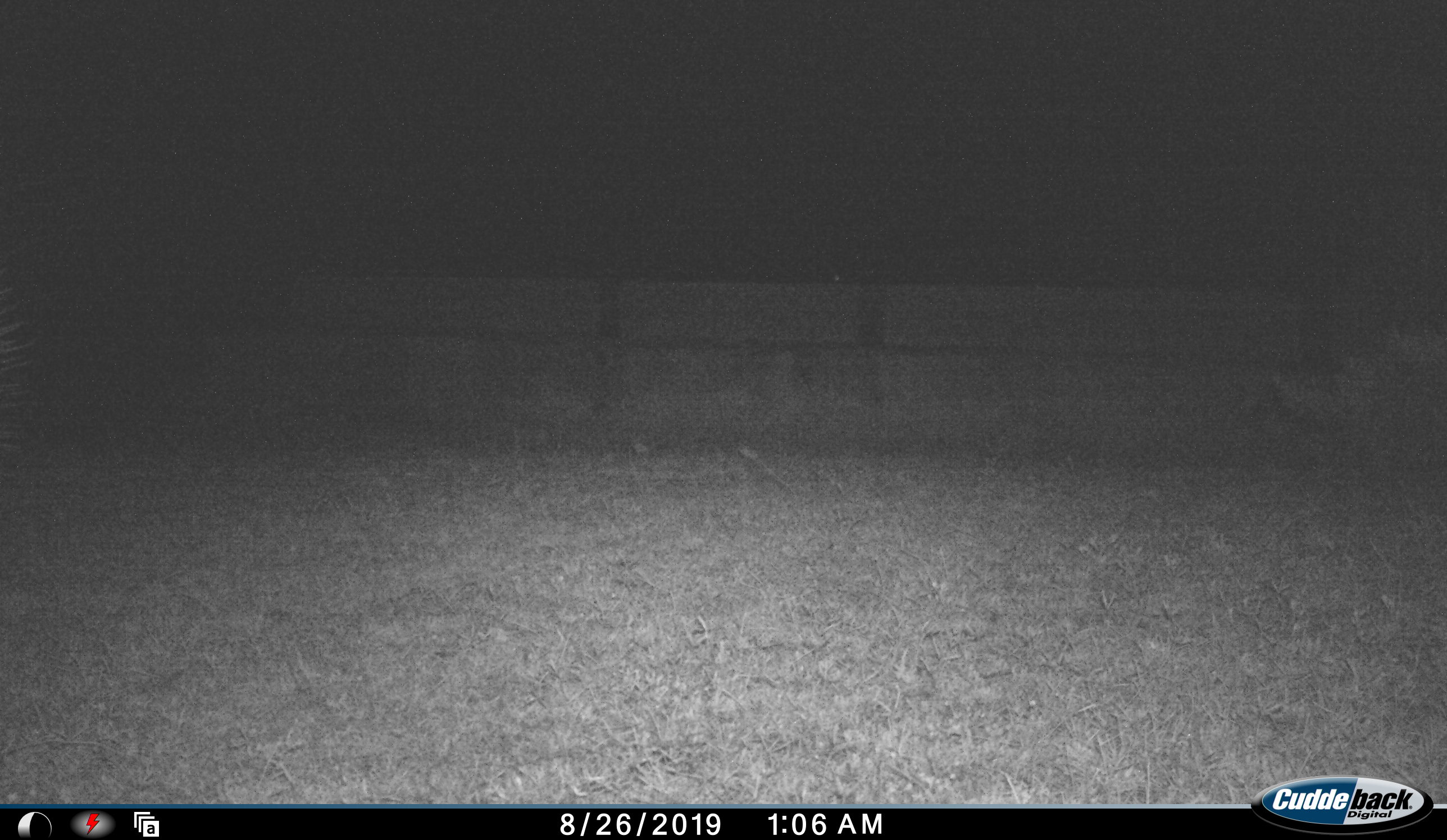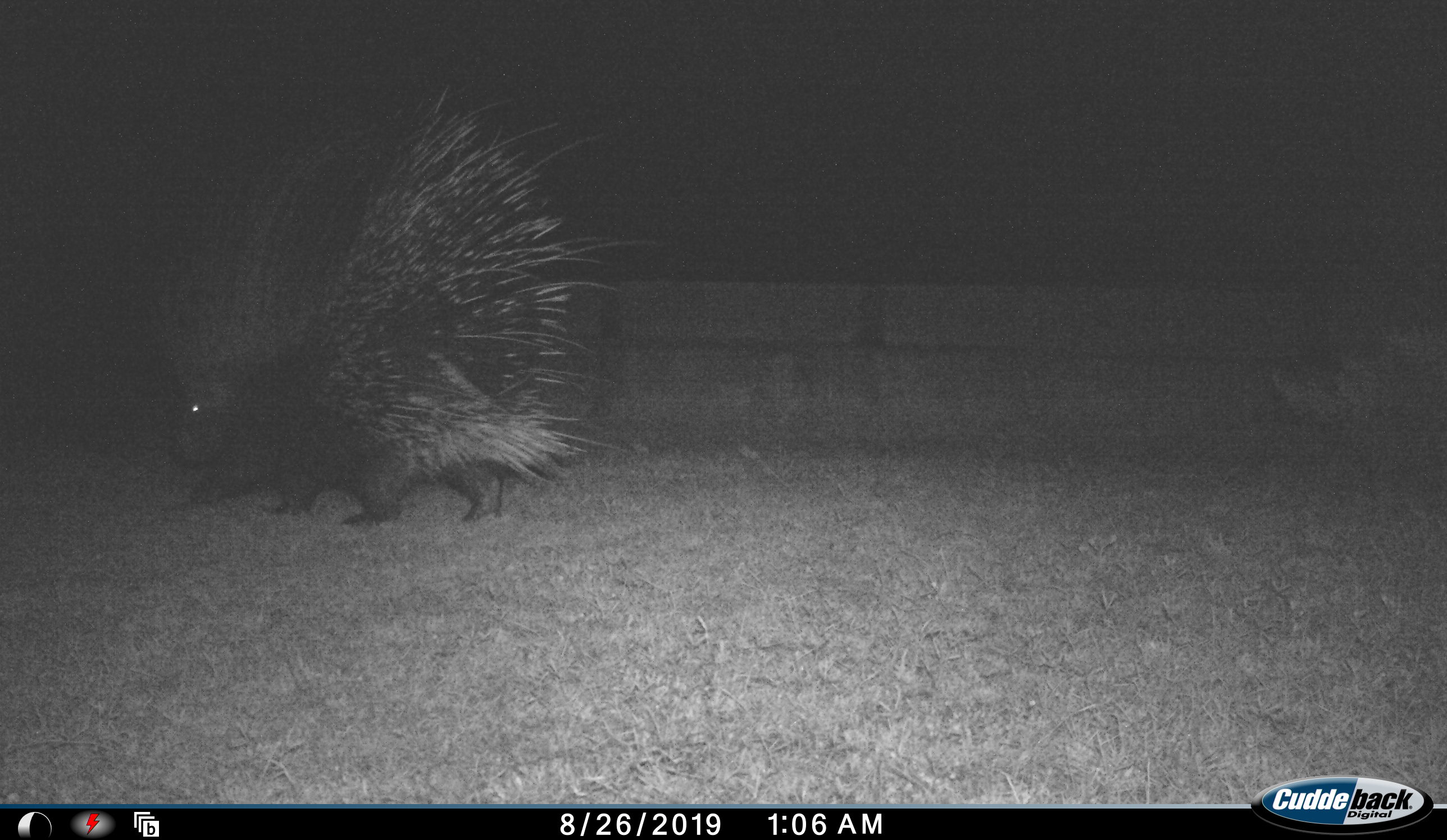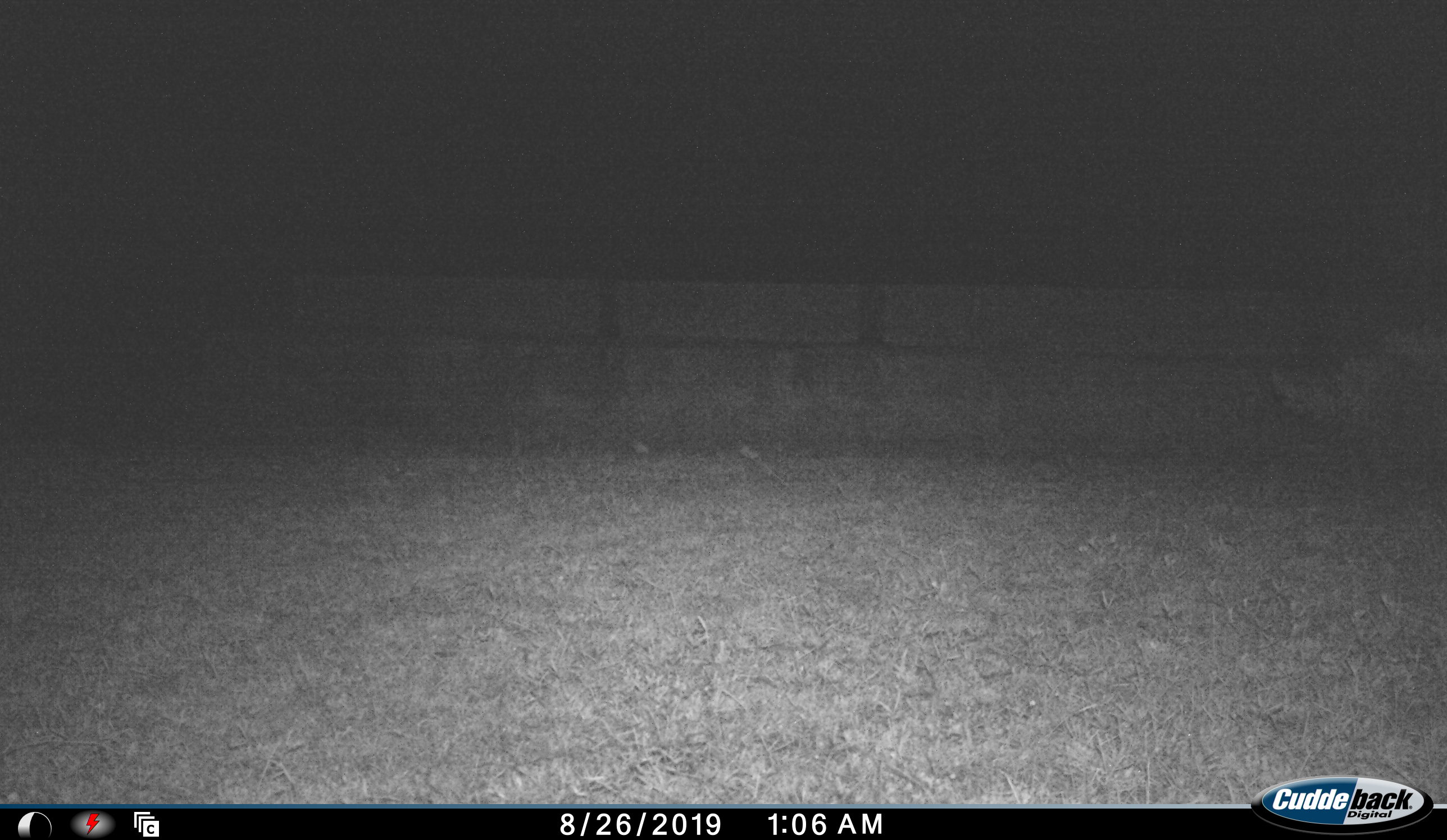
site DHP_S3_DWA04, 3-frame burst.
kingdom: Animalia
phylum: Chordata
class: Mammalia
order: Rodentia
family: Hystricidae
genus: Hystrix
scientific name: Hystrix cristata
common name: crested porcupine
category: porcupine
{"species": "porcupine (crested porcupine) (Hystrix cristata)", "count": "1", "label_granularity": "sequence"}